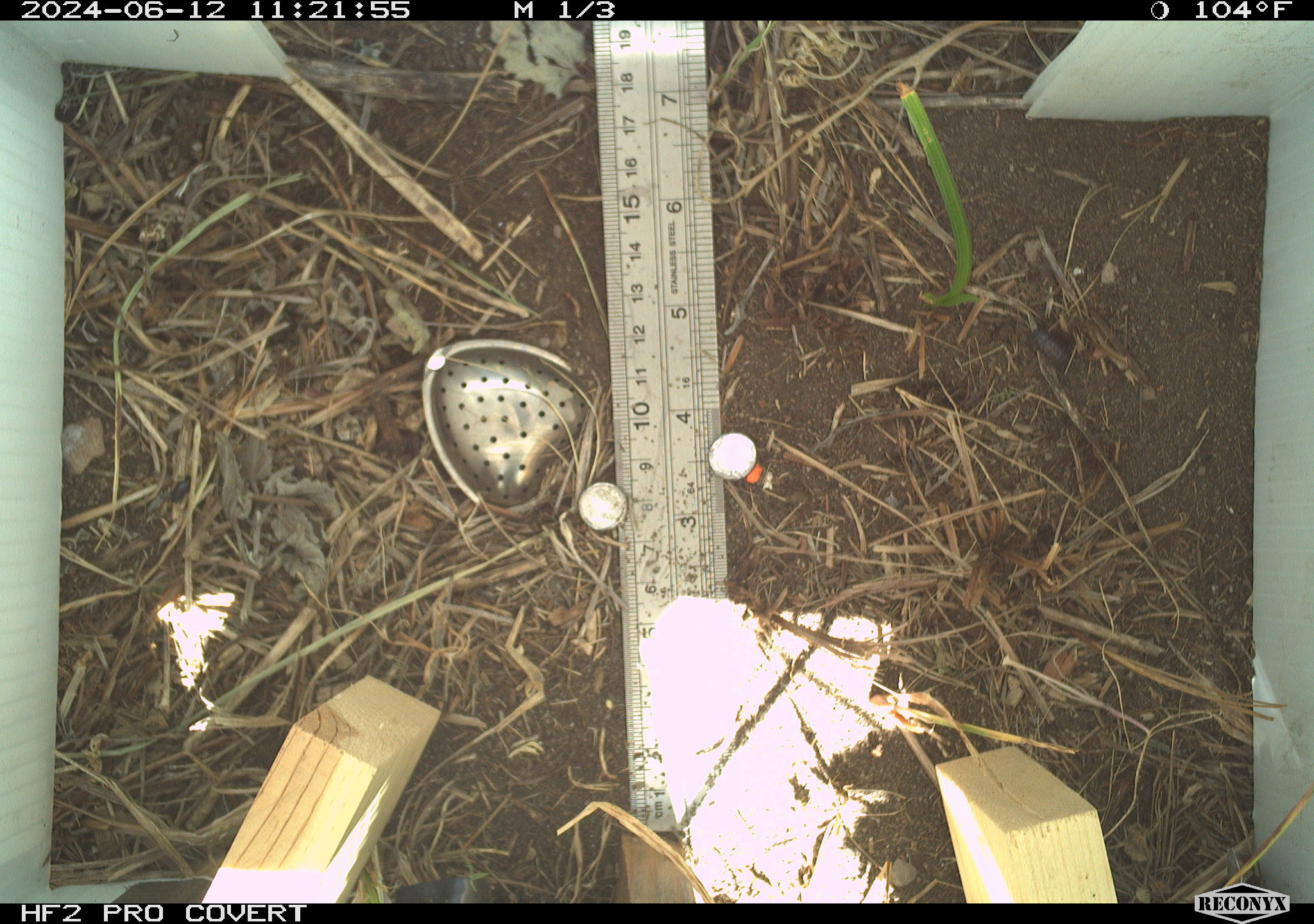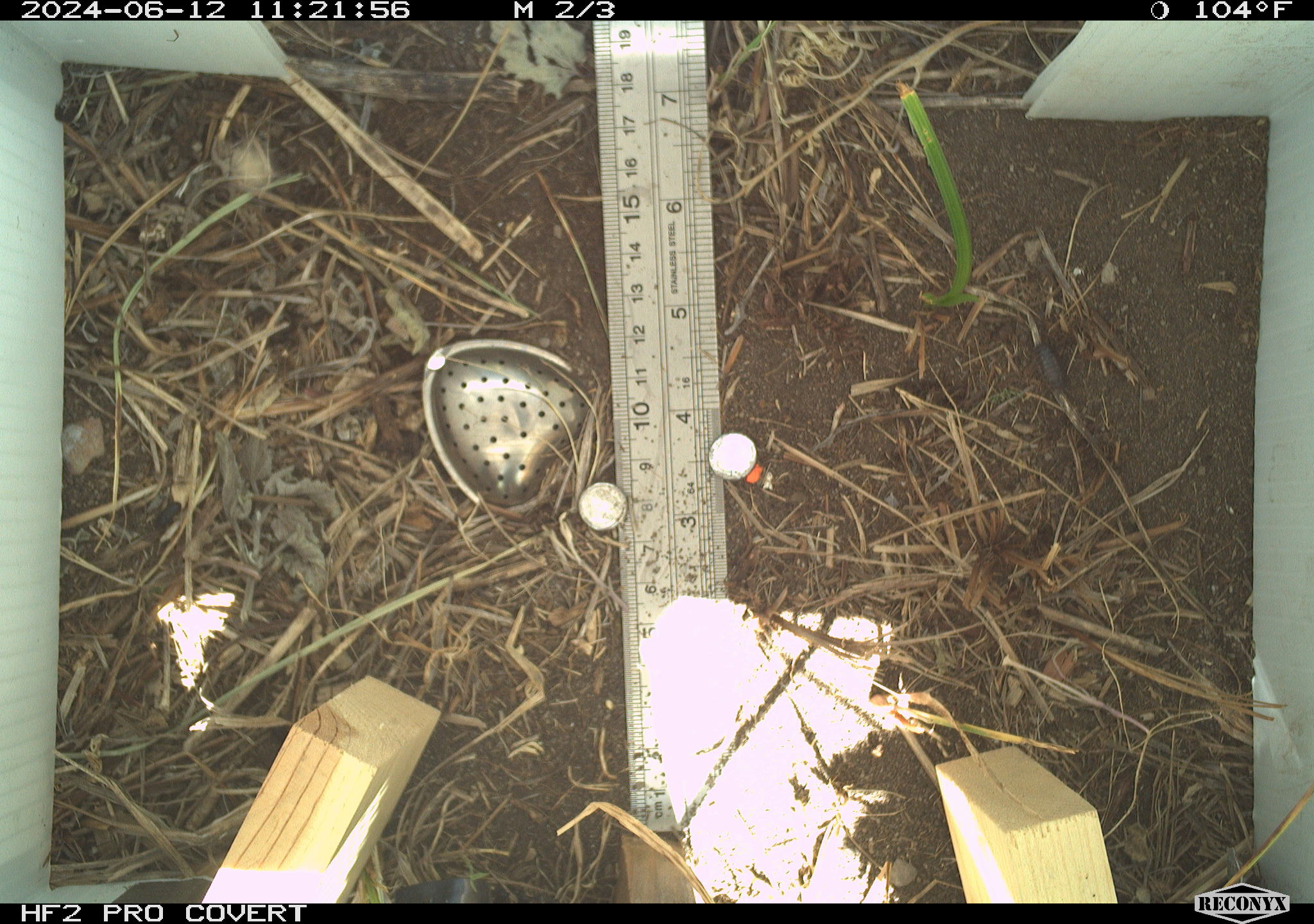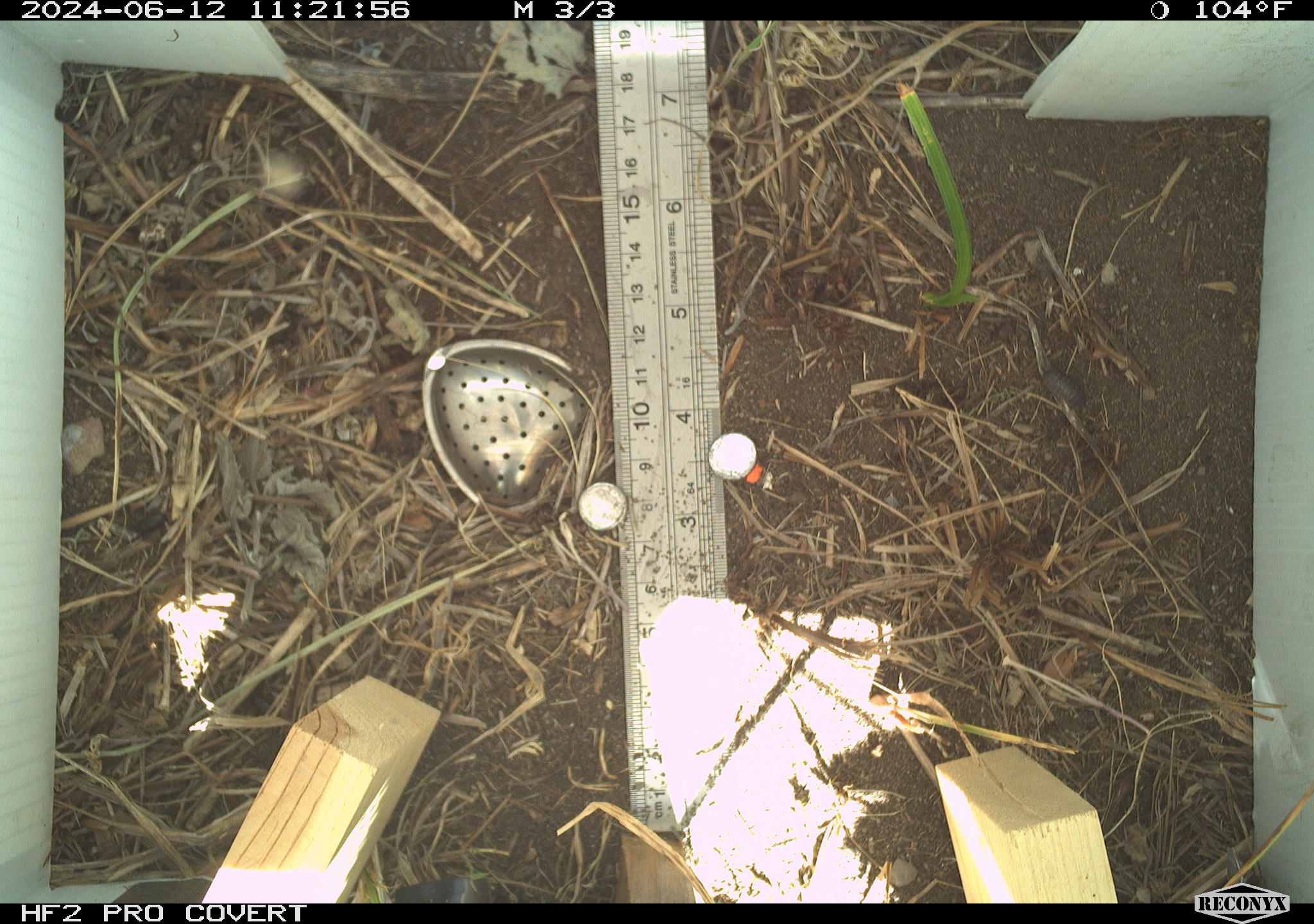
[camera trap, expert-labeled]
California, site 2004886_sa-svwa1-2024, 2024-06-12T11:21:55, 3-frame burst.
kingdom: Animalia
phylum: Arthropoda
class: Malacostraca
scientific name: Malacostraca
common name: amphipods, crabs, isopods, krill, lobsters and shrimps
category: malacostracan